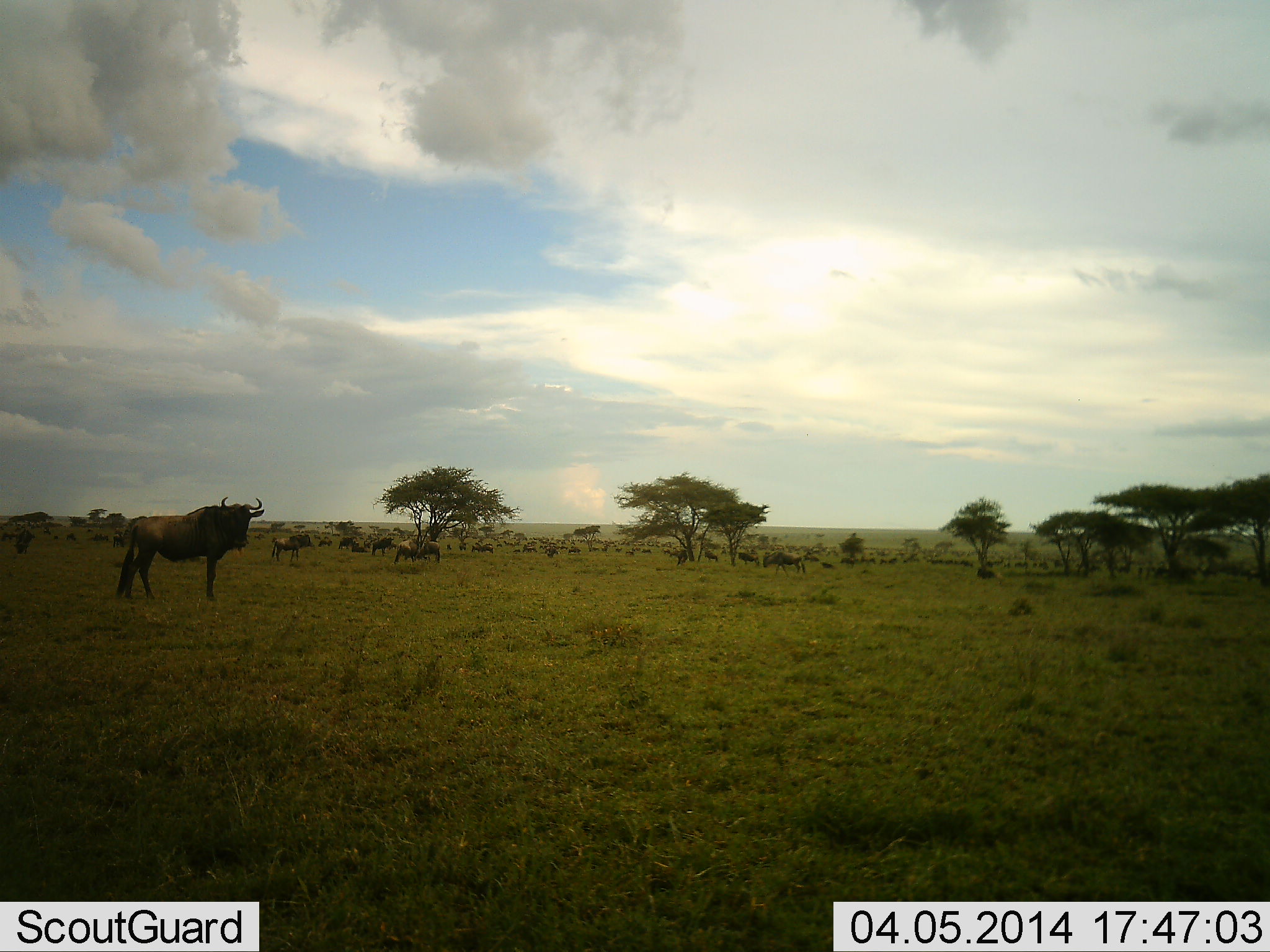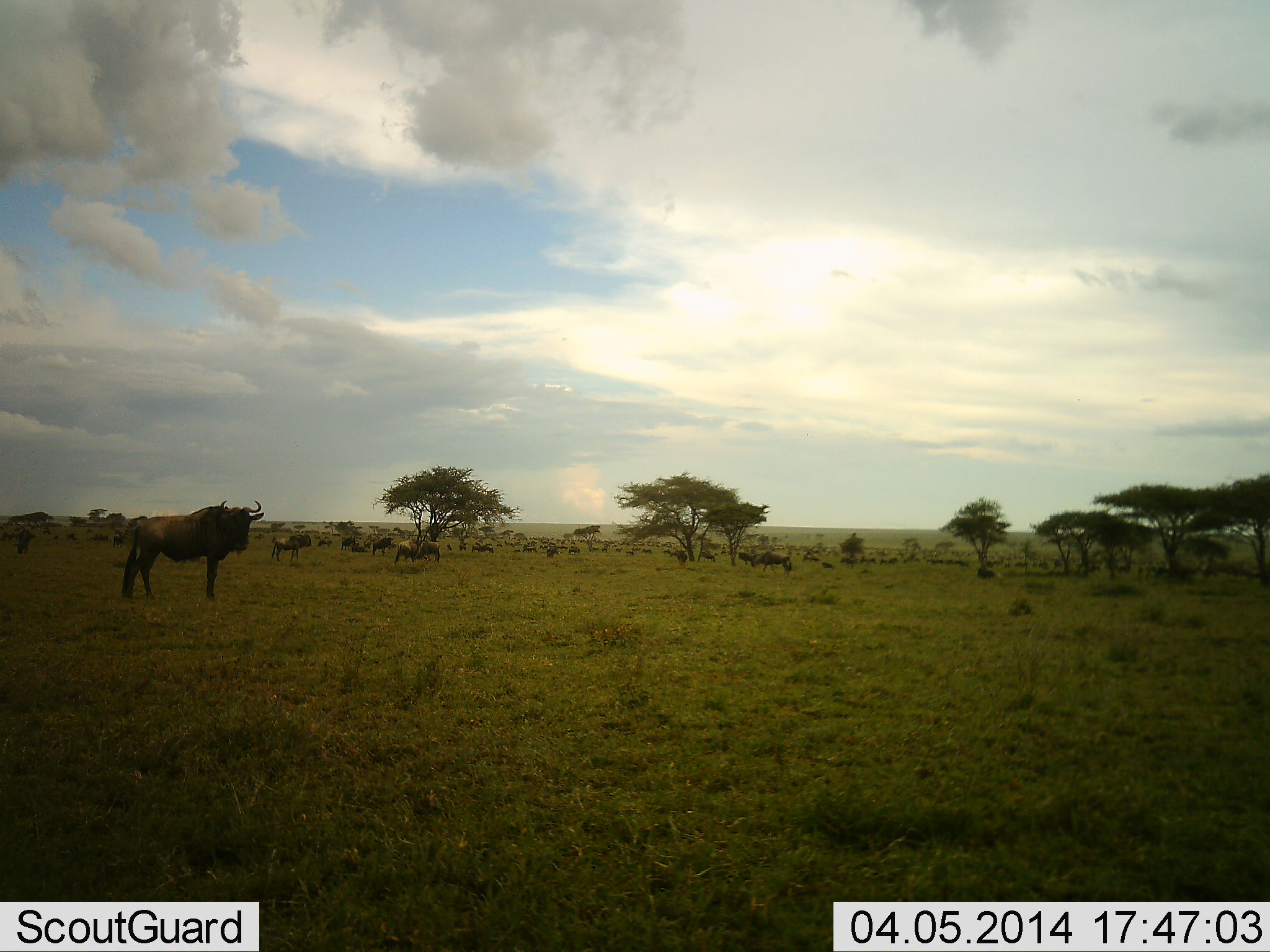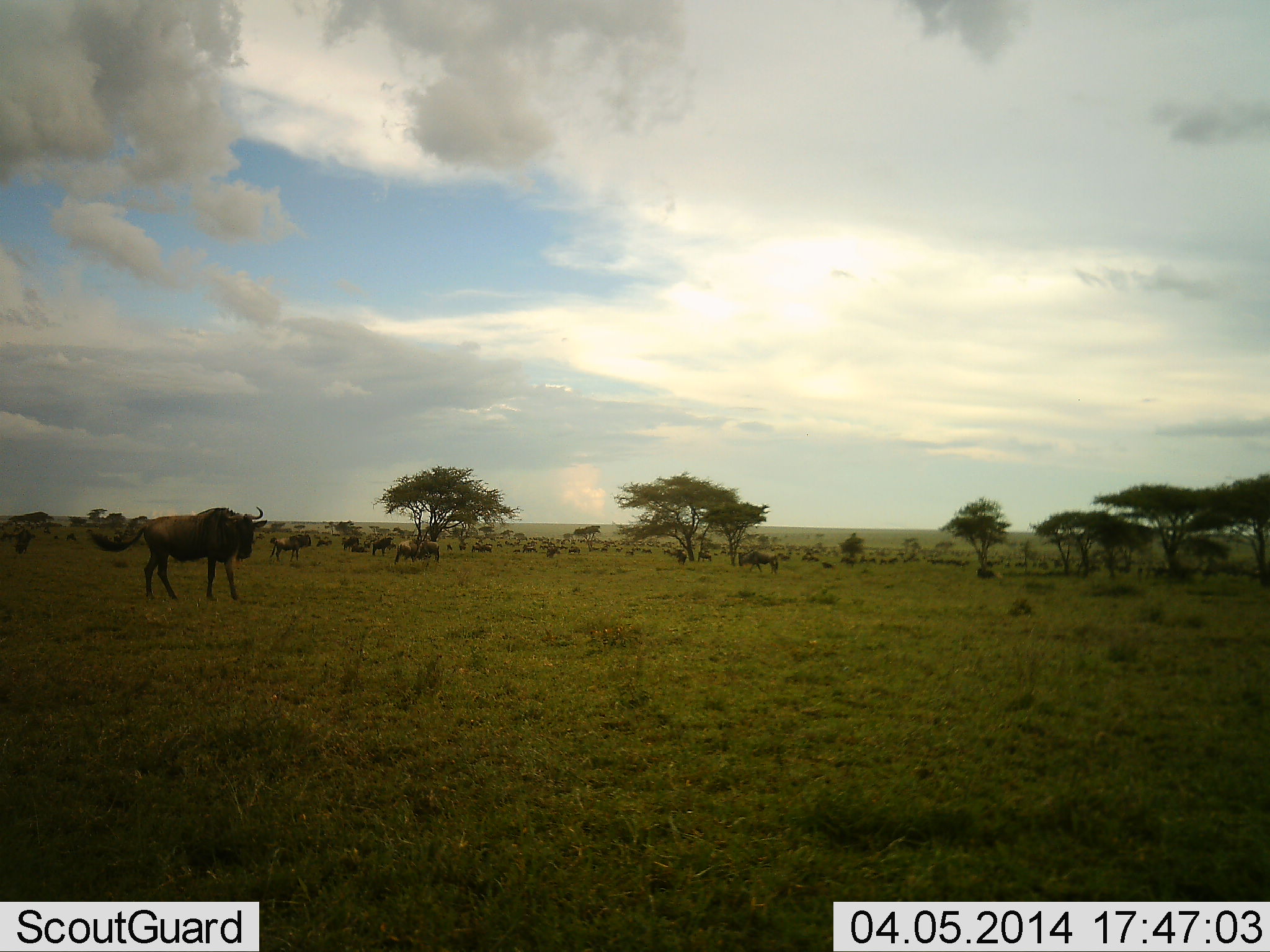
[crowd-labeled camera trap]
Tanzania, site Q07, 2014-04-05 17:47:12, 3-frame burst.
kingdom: Animalia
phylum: Chordata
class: Mammalia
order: Artiodactyla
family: Bovidae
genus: Connochaetes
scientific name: Connochaetes taurinus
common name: blue wildebeest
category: wildebeest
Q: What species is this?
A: Wildebeest (blue wildebeest) (Connochaetes taurinus).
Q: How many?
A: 11-50.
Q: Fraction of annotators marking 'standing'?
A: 90%.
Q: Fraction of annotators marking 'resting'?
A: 30%.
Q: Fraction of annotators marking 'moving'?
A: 30%.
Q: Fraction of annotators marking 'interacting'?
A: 0%.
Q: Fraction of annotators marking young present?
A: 0%.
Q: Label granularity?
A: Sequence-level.